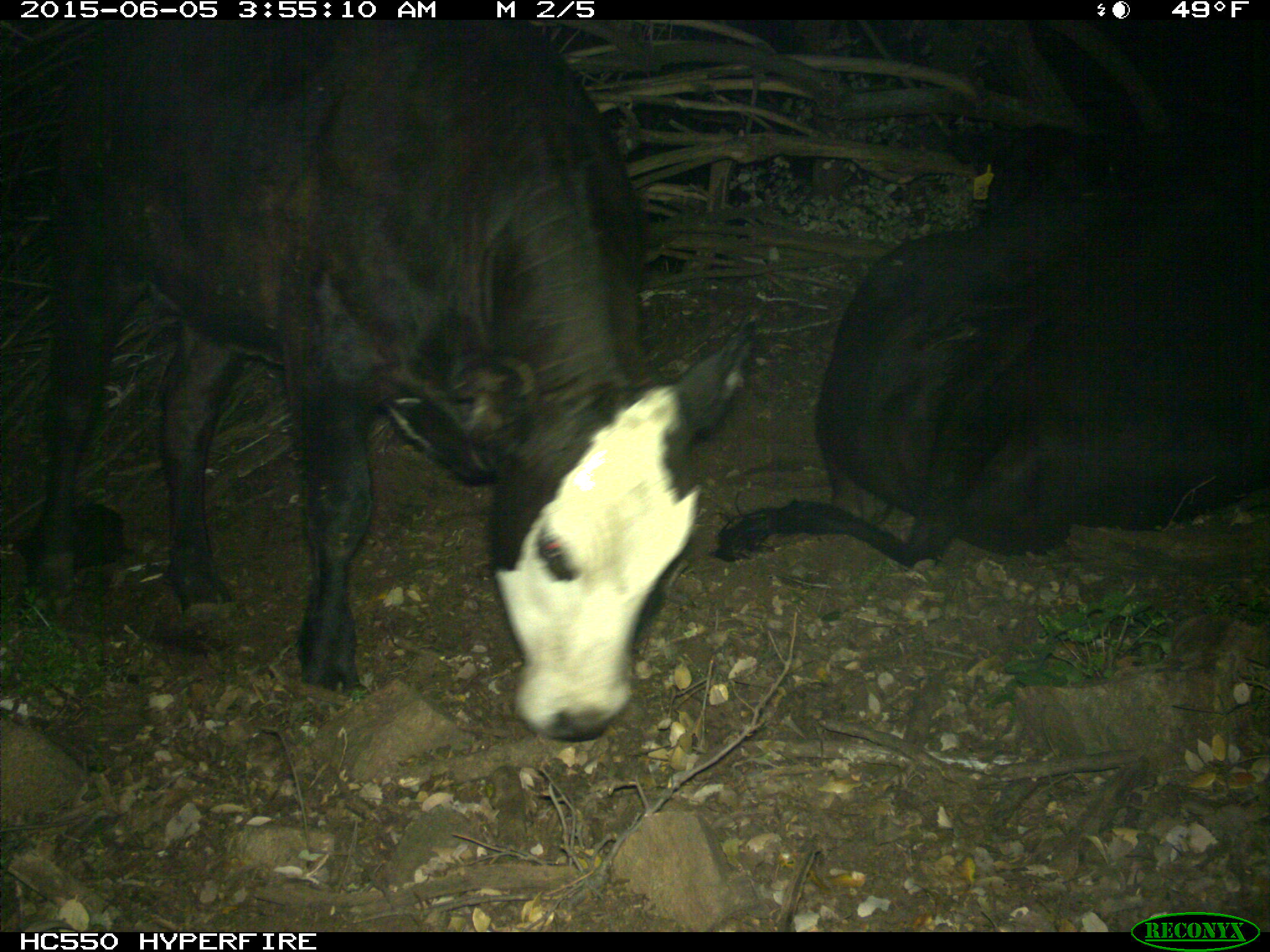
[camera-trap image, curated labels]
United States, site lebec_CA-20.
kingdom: Animalia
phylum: Chordata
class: Mammalia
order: Artiodactyla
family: Bovidae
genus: Bos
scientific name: Bos taurus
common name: domestic cow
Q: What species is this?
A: Bos taurus (domestic cow).